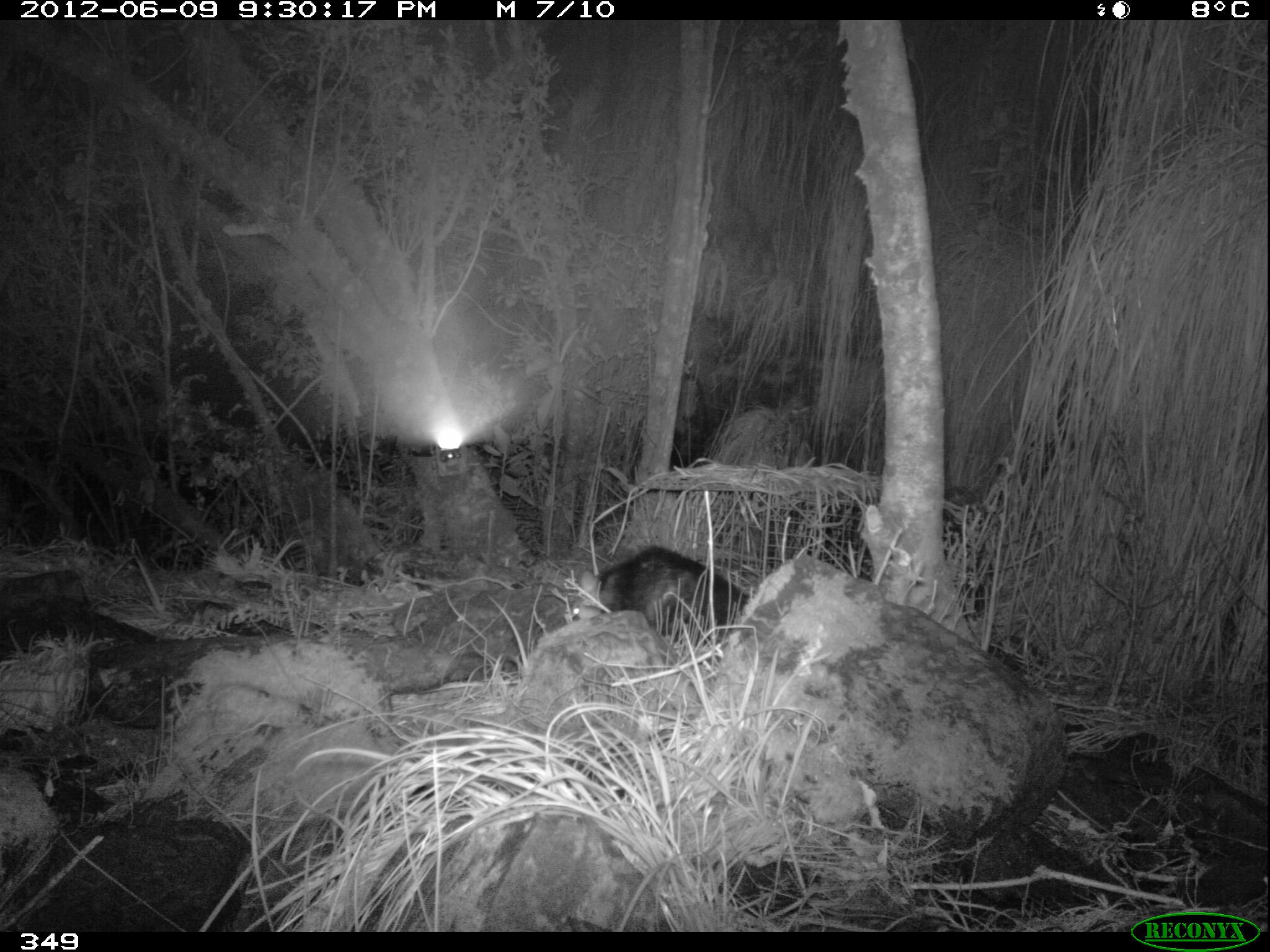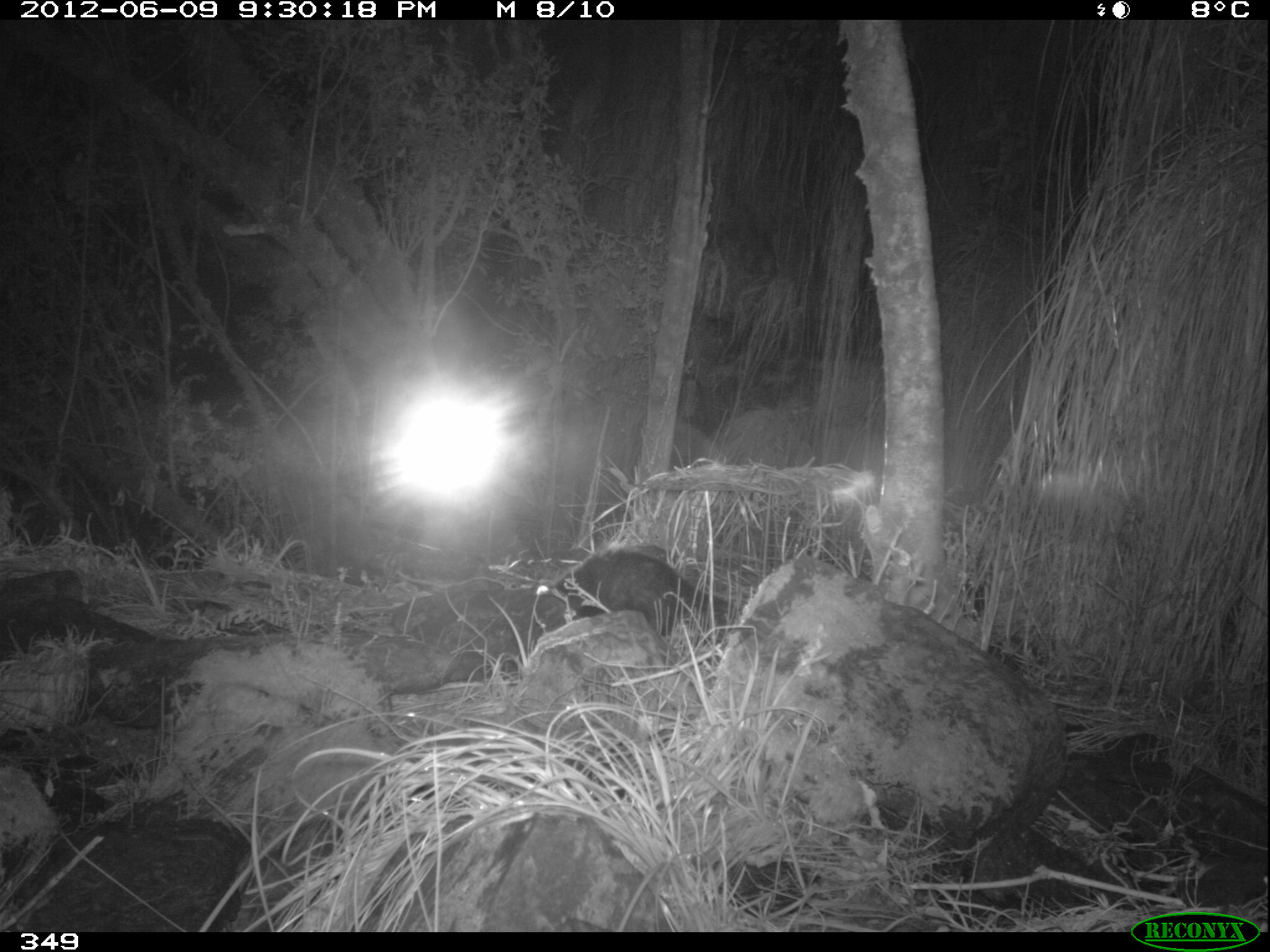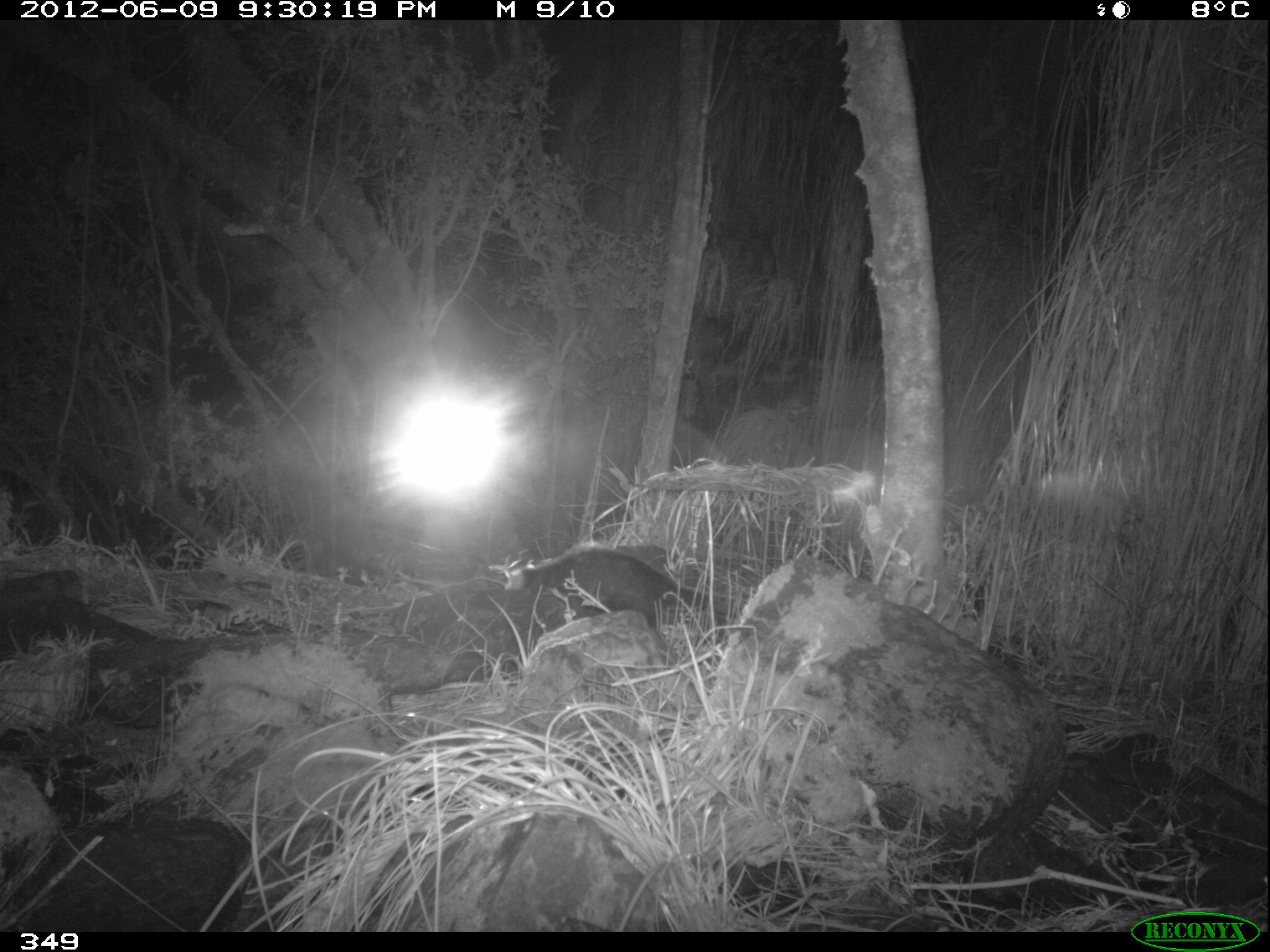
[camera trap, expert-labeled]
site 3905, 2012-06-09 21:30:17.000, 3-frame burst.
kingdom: Animalia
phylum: Chordata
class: Mammalia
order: Didelphimorphia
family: Didelphidae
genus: Didelphis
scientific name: Didelphis pernigra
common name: andean white-eared opossum